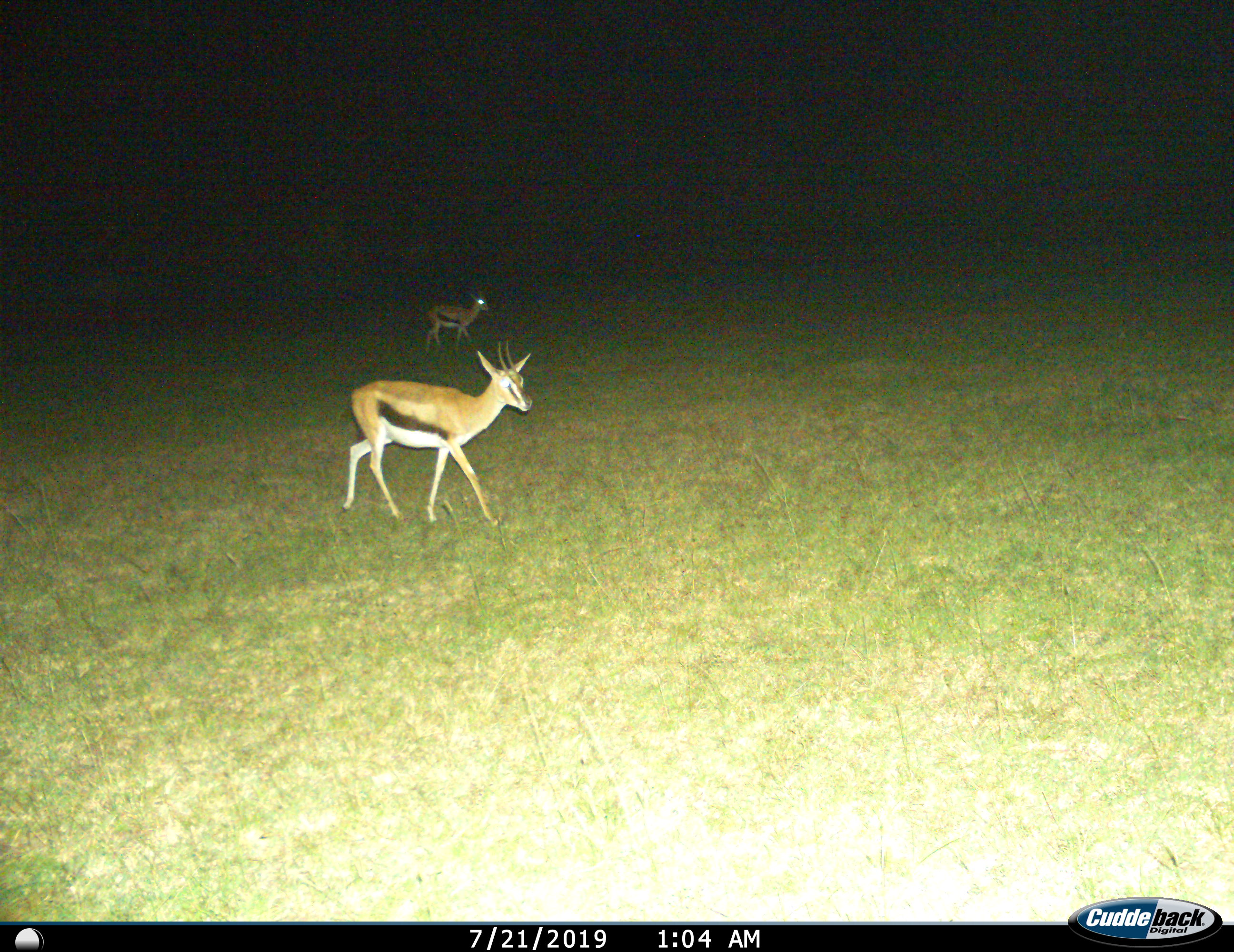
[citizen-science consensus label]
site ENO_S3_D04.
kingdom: Animalia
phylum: Chordata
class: Mammalia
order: Artiodactyla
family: Bovidae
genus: Eudorcas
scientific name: Eudorcas thomsonii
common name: thomson's gazelle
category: gazellethomsons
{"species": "gazellethomsons (thomson's gazelle) (Eudorcas thomsonii)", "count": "2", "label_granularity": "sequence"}